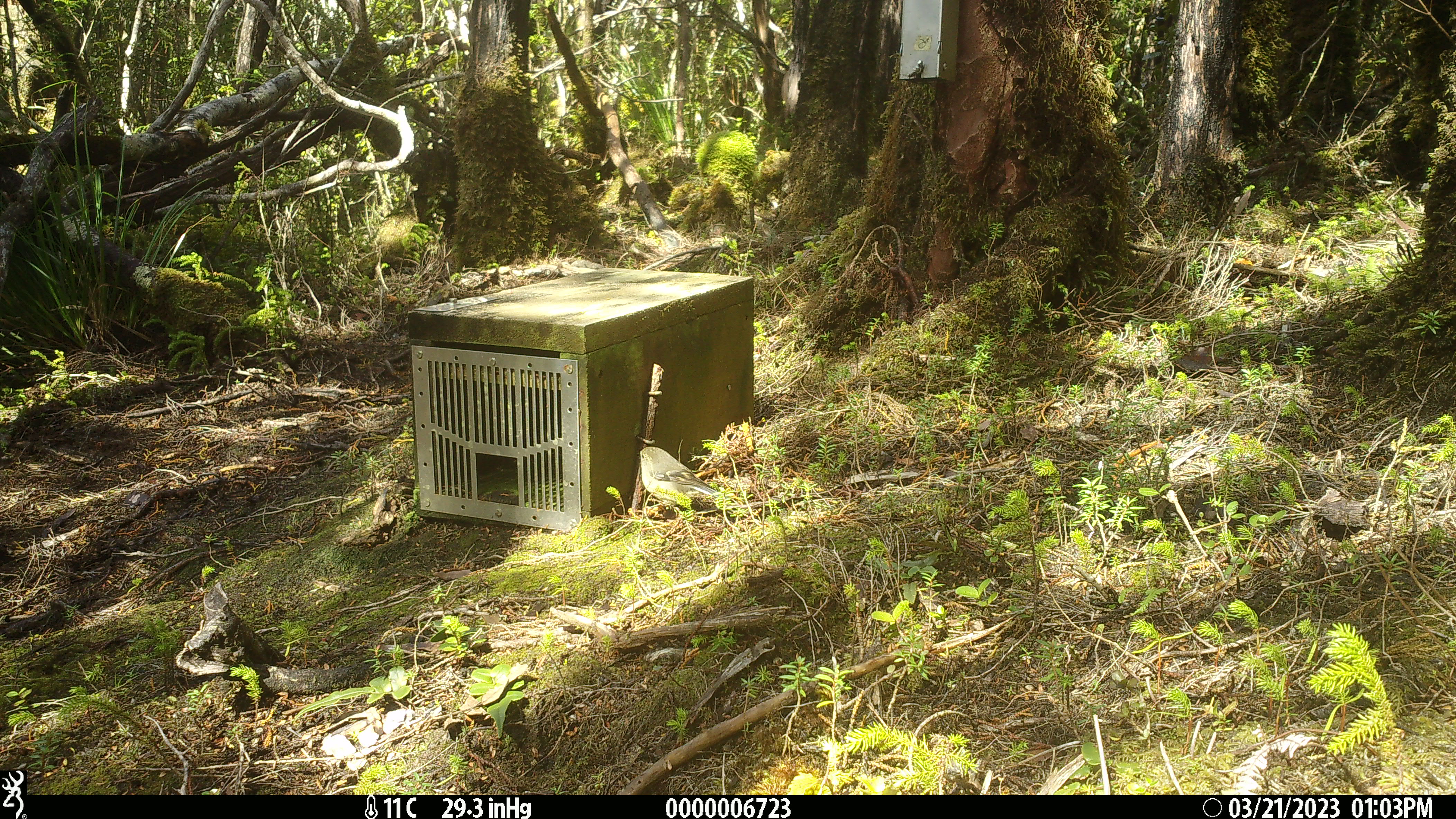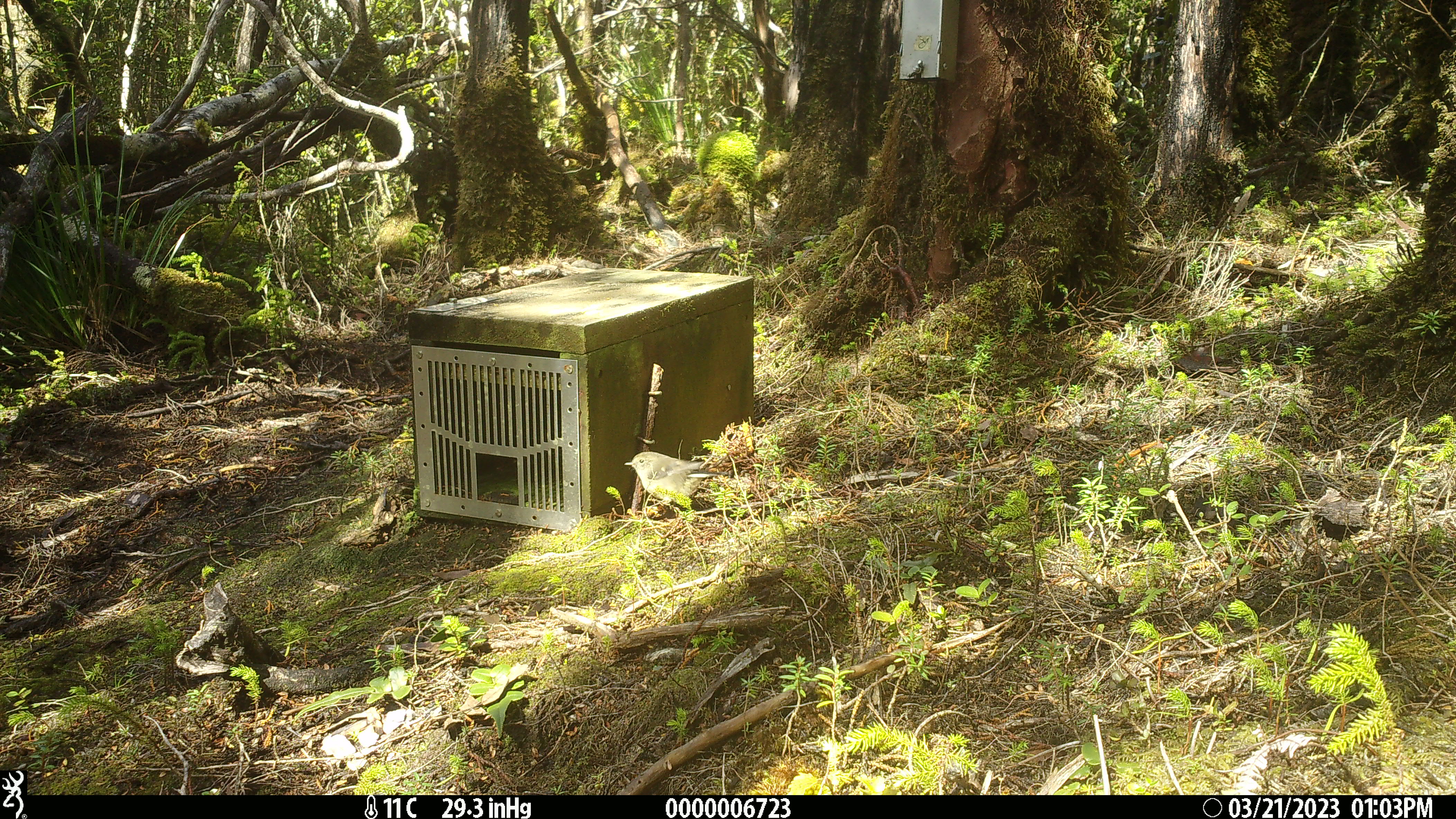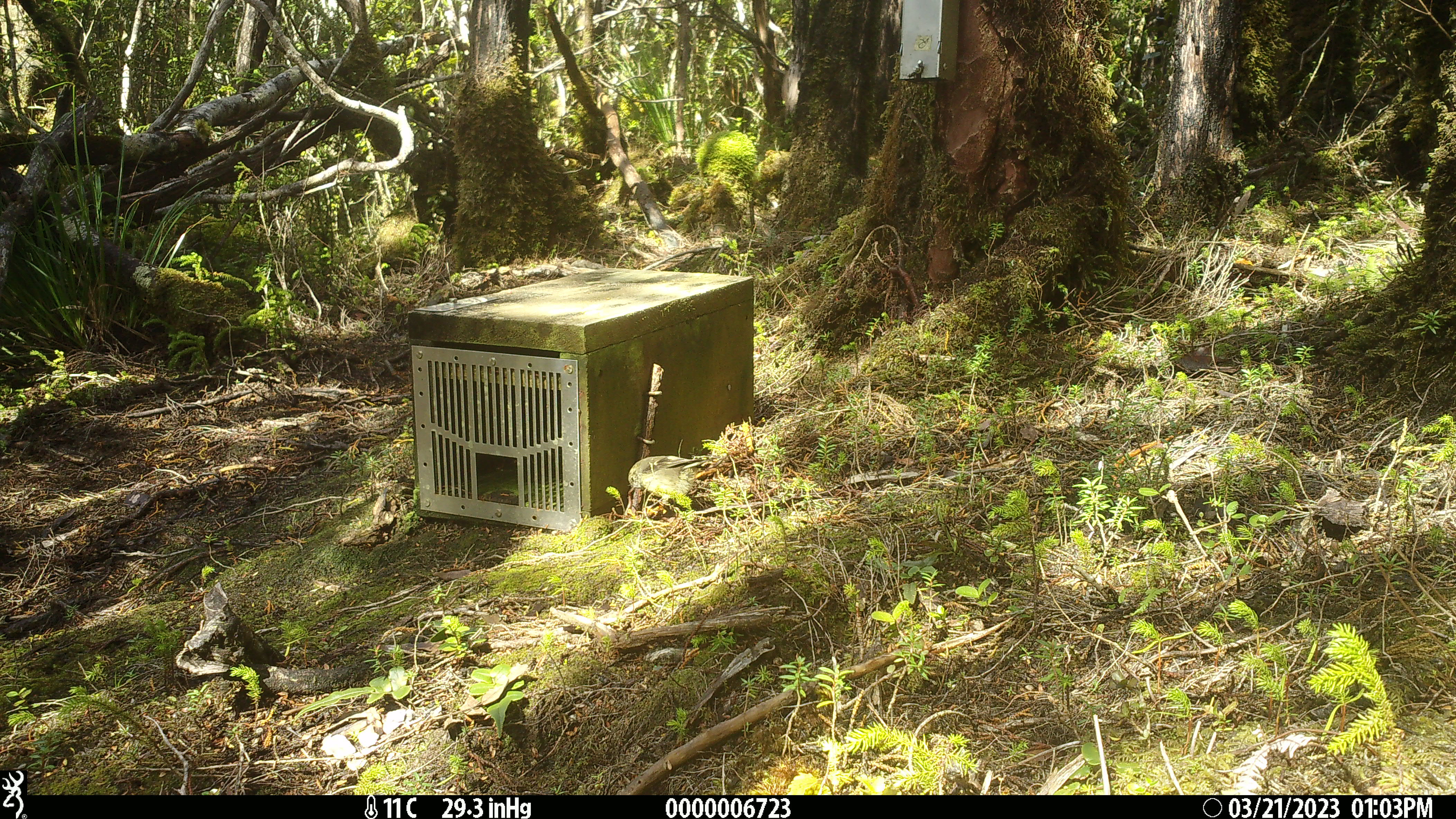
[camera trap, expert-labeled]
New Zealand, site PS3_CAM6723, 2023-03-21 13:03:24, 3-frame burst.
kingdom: Animalia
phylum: Chordata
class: Aves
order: Passeriformes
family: Petroicidae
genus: Petroica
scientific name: Petroica macrocephala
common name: tomtit